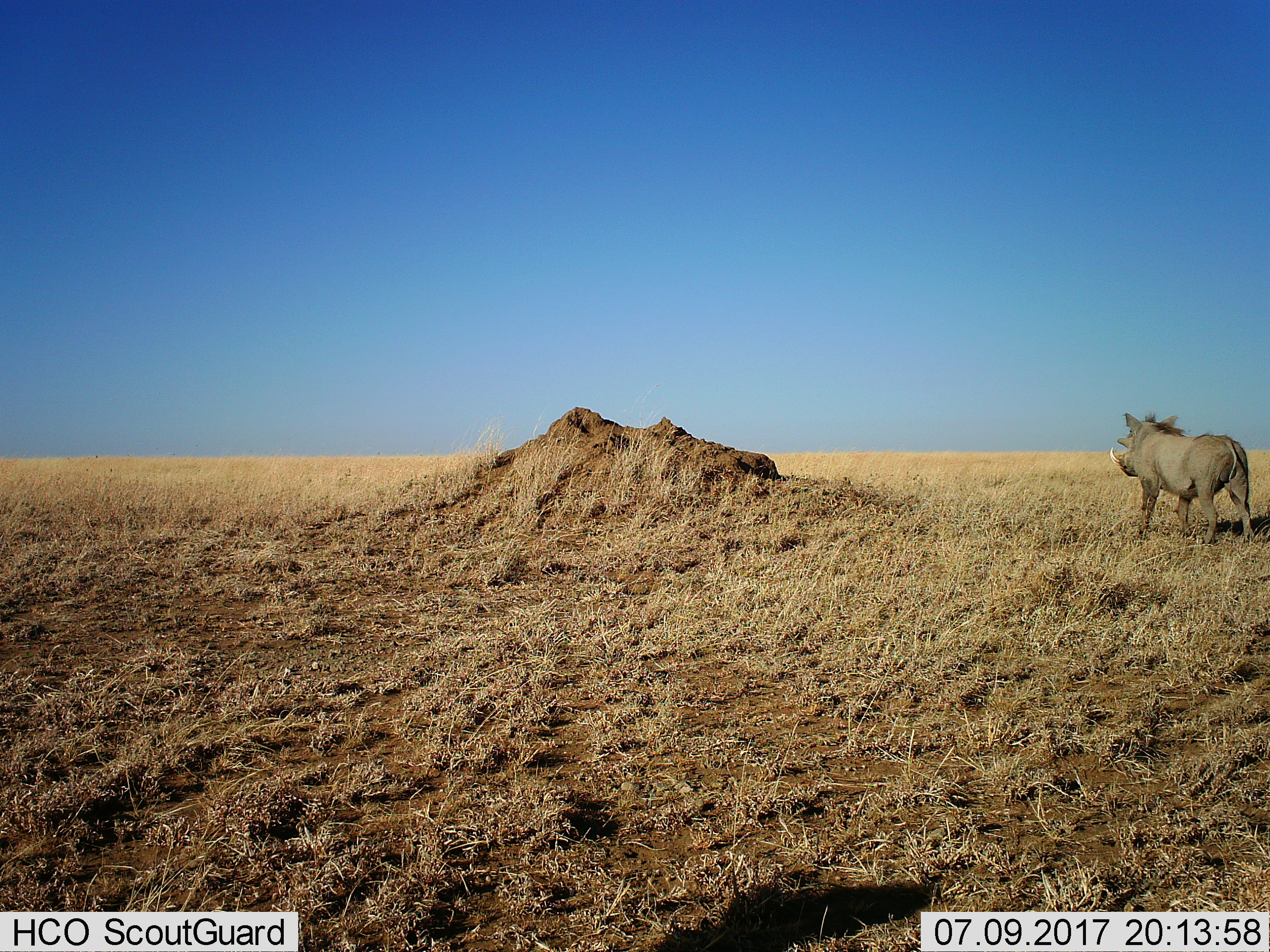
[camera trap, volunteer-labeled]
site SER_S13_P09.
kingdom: Animalia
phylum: Chordata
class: Mammalia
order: Artiodactyla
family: Suidae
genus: Phacochoerus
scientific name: Phacochoerus africanus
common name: warthog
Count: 1.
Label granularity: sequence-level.